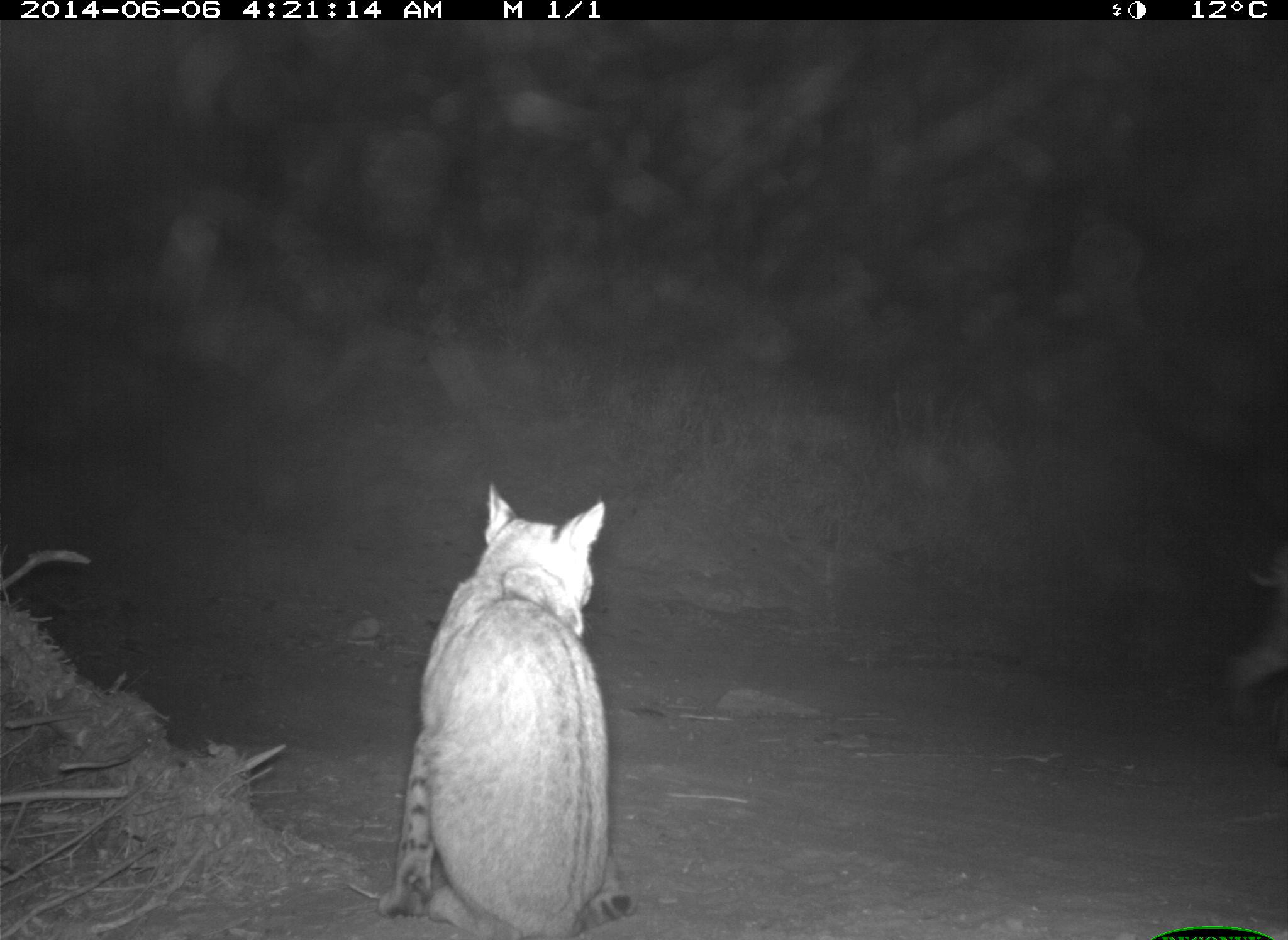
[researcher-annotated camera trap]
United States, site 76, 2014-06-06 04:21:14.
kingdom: Animalia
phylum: Chordata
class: Mammalia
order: Carnivora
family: Felidae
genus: Lynx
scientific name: Lynx rufus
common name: bobcat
Bobcat (Lynx rufus).